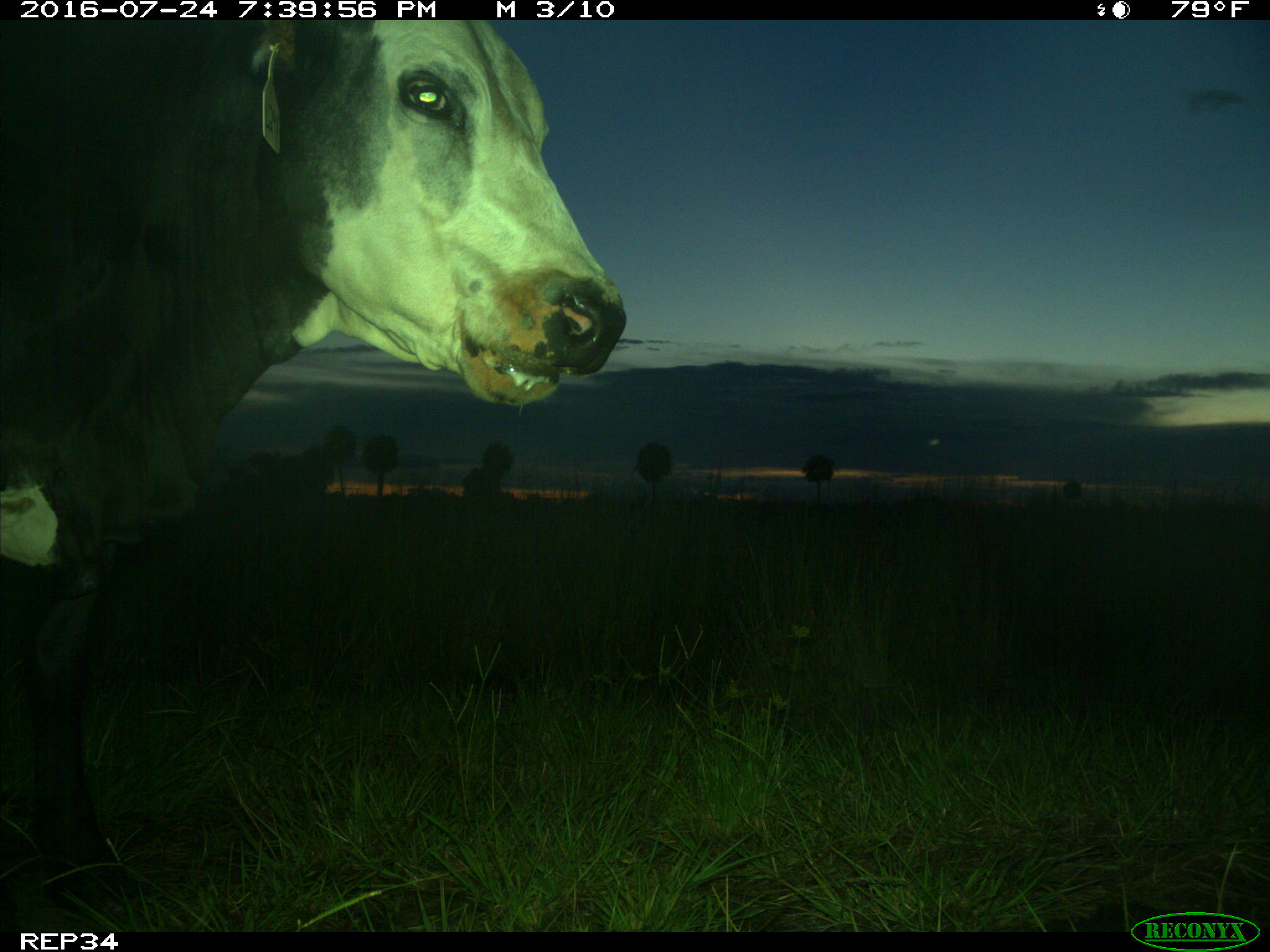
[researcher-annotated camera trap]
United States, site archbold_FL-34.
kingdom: Animalia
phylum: Chordata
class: Mammalia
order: Artiodactyla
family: Bovidae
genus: Bos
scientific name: Bos taurus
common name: domestic cow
Bos taurus (domestic cow).